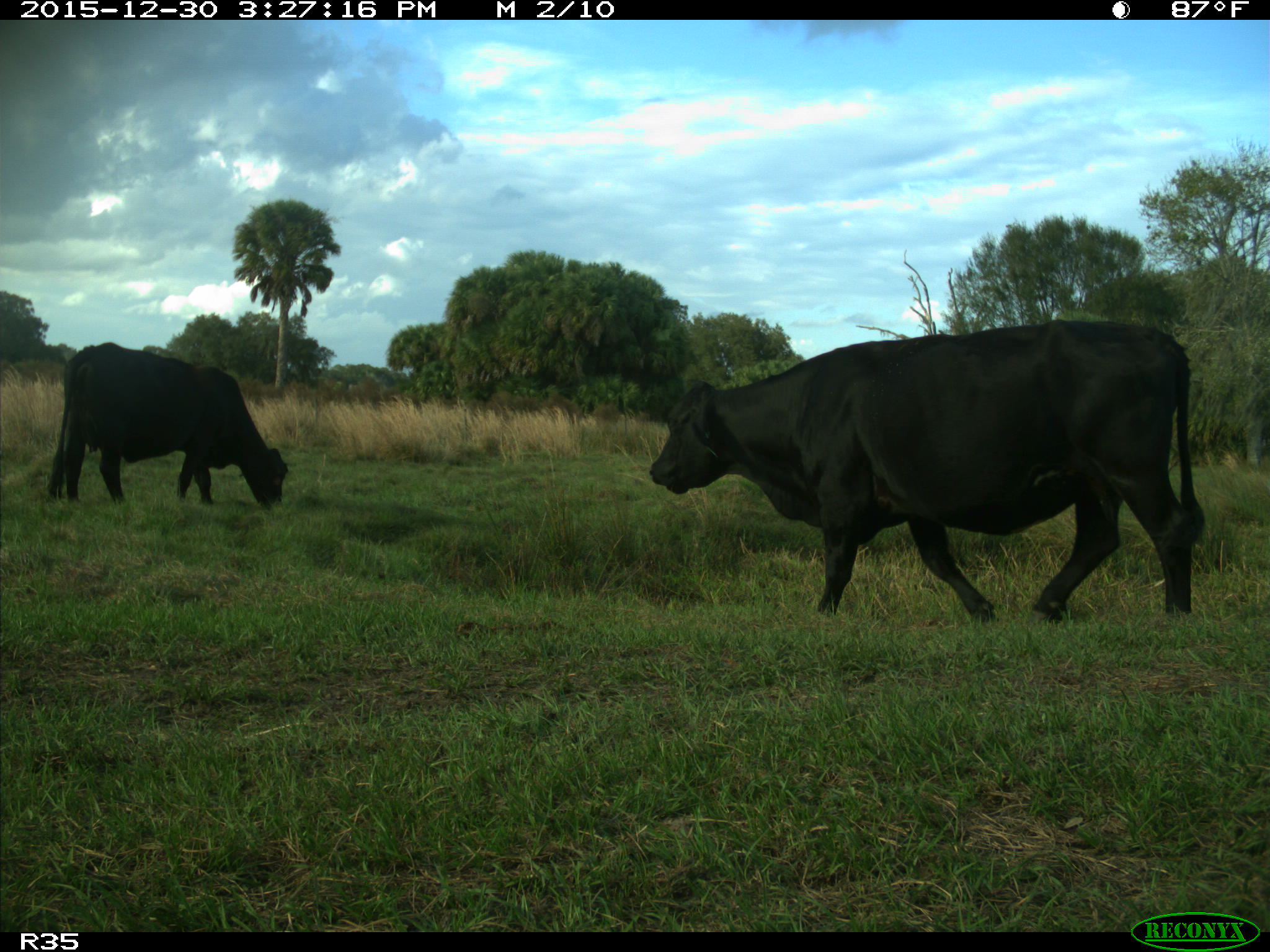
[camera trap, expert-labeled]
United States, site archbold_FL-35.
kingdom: Animalia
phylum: Chordata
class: Mammalia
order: Artiodactyla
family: Bovidae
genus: Bos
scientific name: Bos taurus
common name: domestic cow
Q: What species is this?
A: Bos taurus (domestic cow).